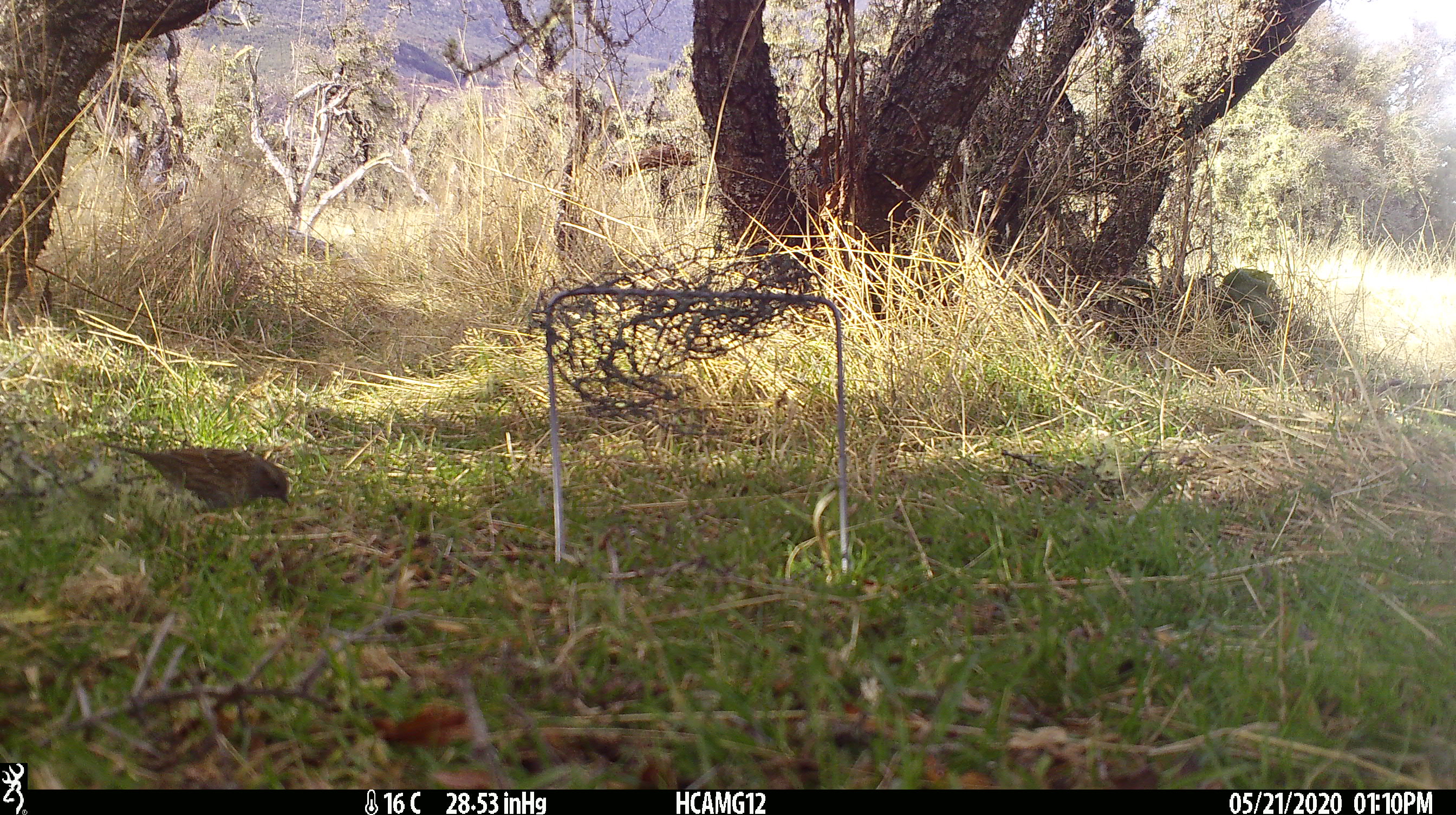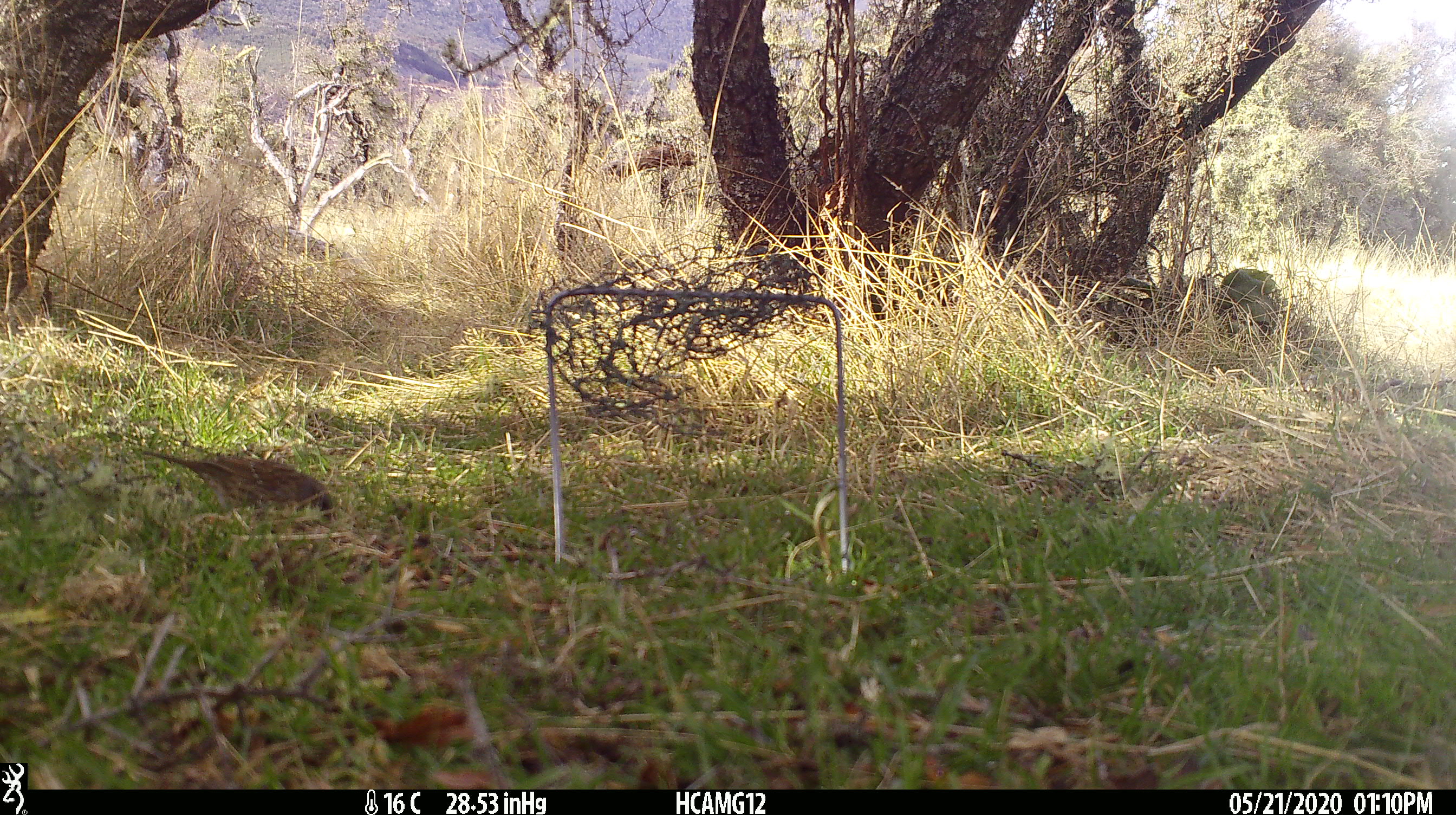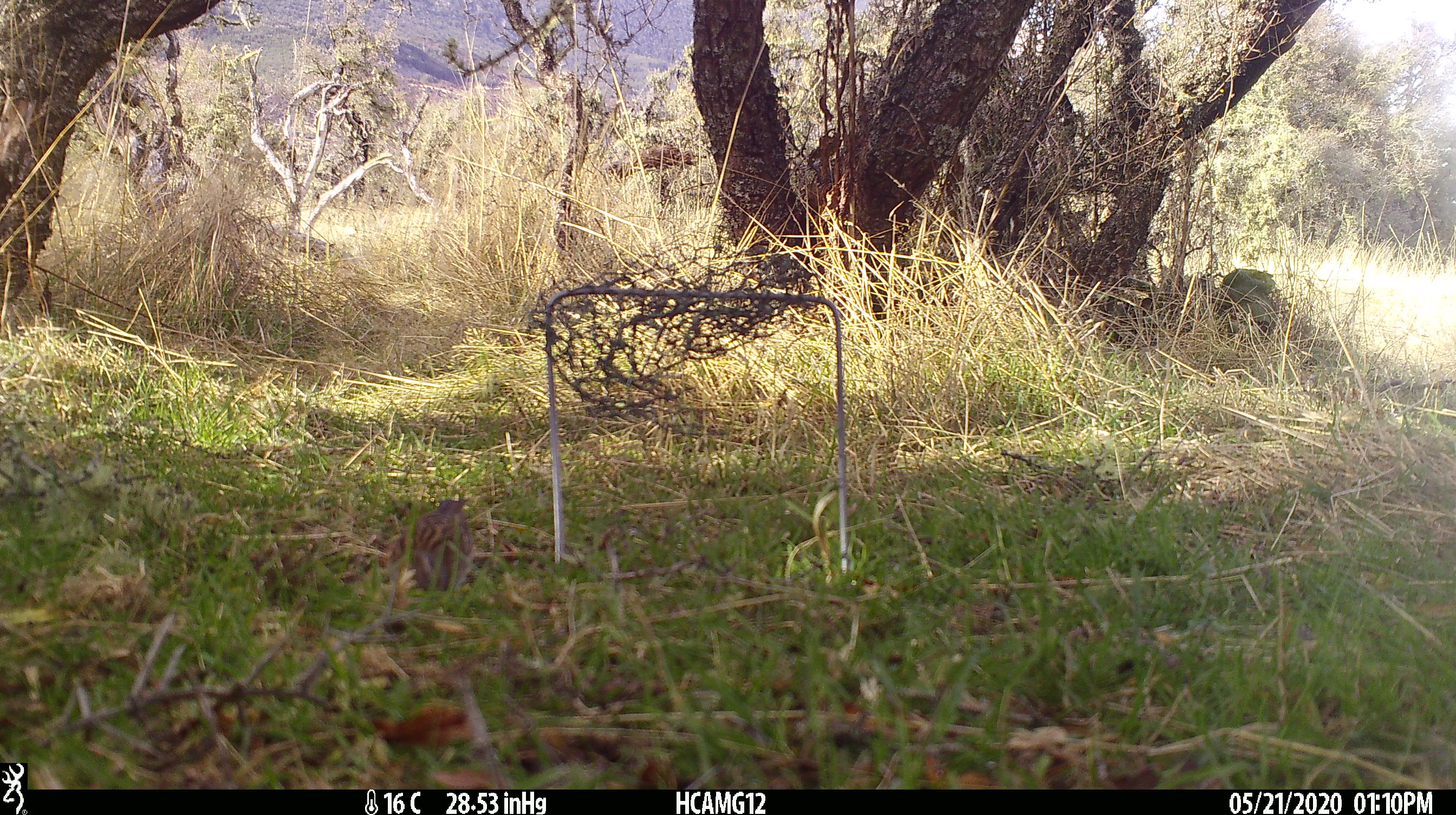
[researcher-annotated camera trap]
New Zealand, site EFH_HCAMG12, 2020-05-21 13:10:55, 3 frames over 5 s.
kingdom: Animalia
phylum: Chordata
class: Aves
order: Passeriformes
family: Prunellidae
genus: Prunella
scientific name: Prunella modularis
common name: dunnock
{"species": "dunnock (Prunella modularis)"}